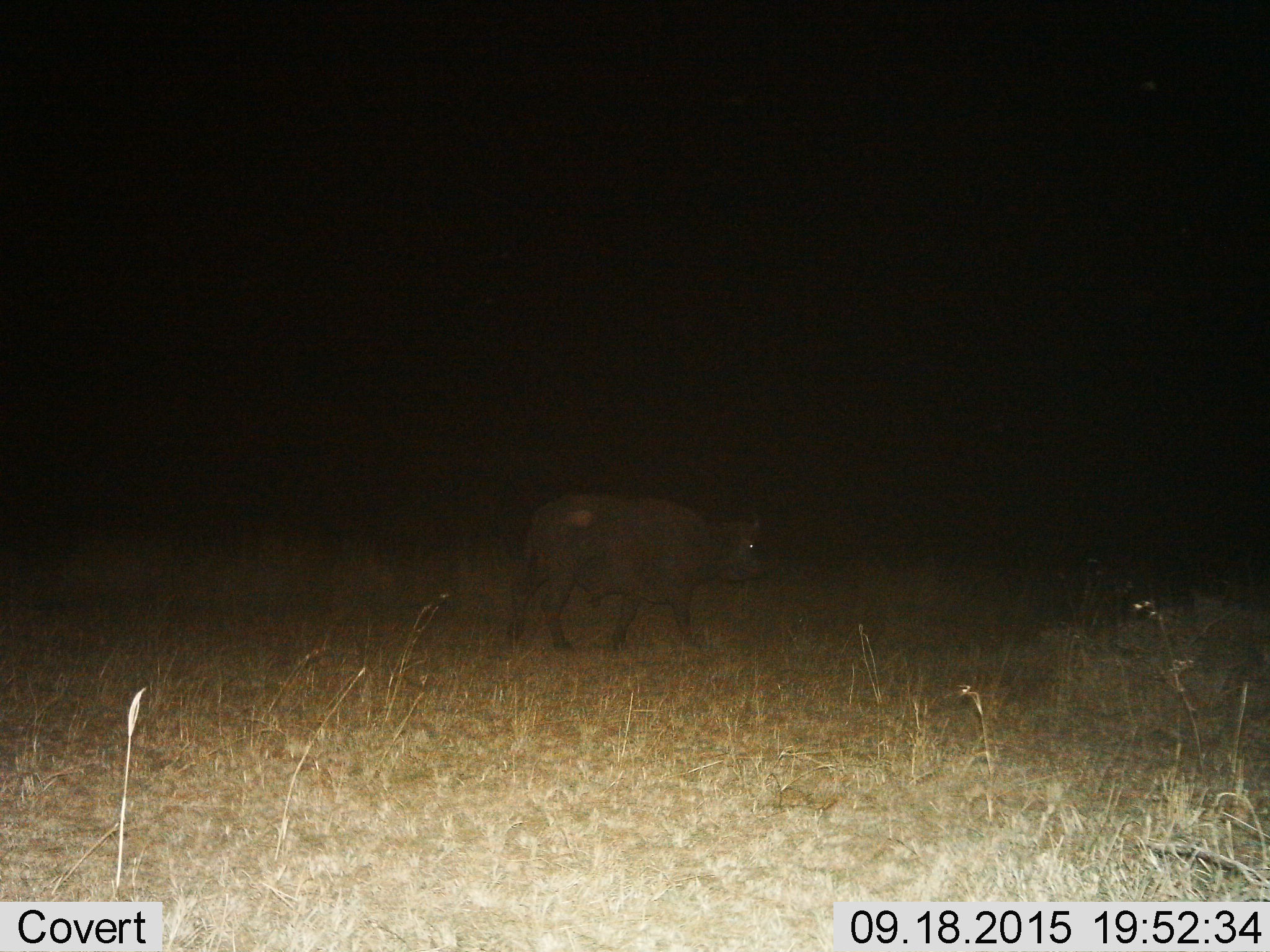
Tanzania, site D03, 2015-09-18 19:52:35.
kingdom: Animalia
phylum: Chordata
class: Mammalia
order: Artiodactyla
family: Suidae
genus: Phacochoerus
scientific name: Phacochoerus africanus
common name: warthog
Warthog (Phacochoerus africanus), count 1. Behavior (volunteer vote fractions): standing 25%, resting 25%, moving 50%, interacting 0%. Young present (vote fraction): 0%. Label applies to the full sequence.